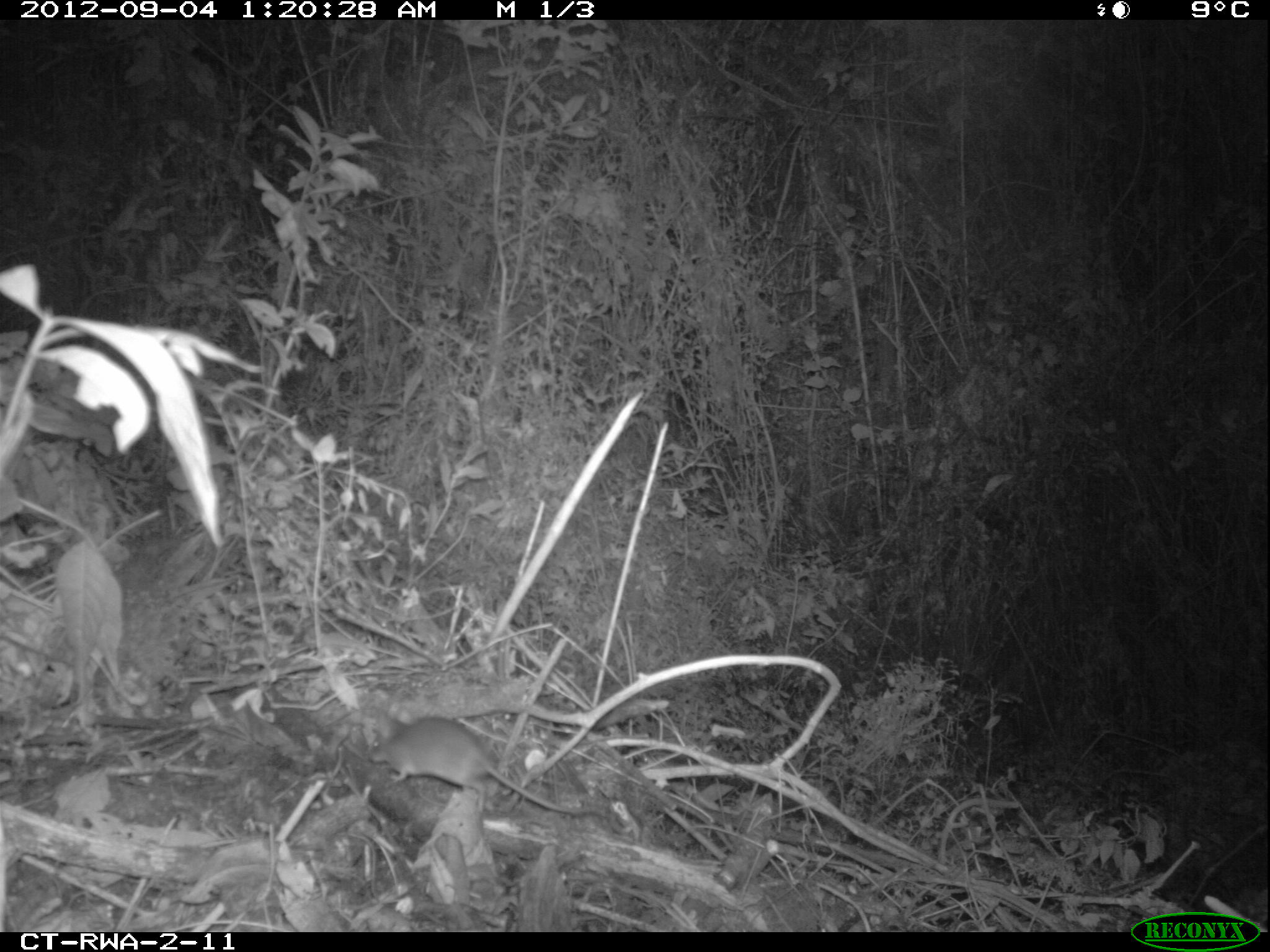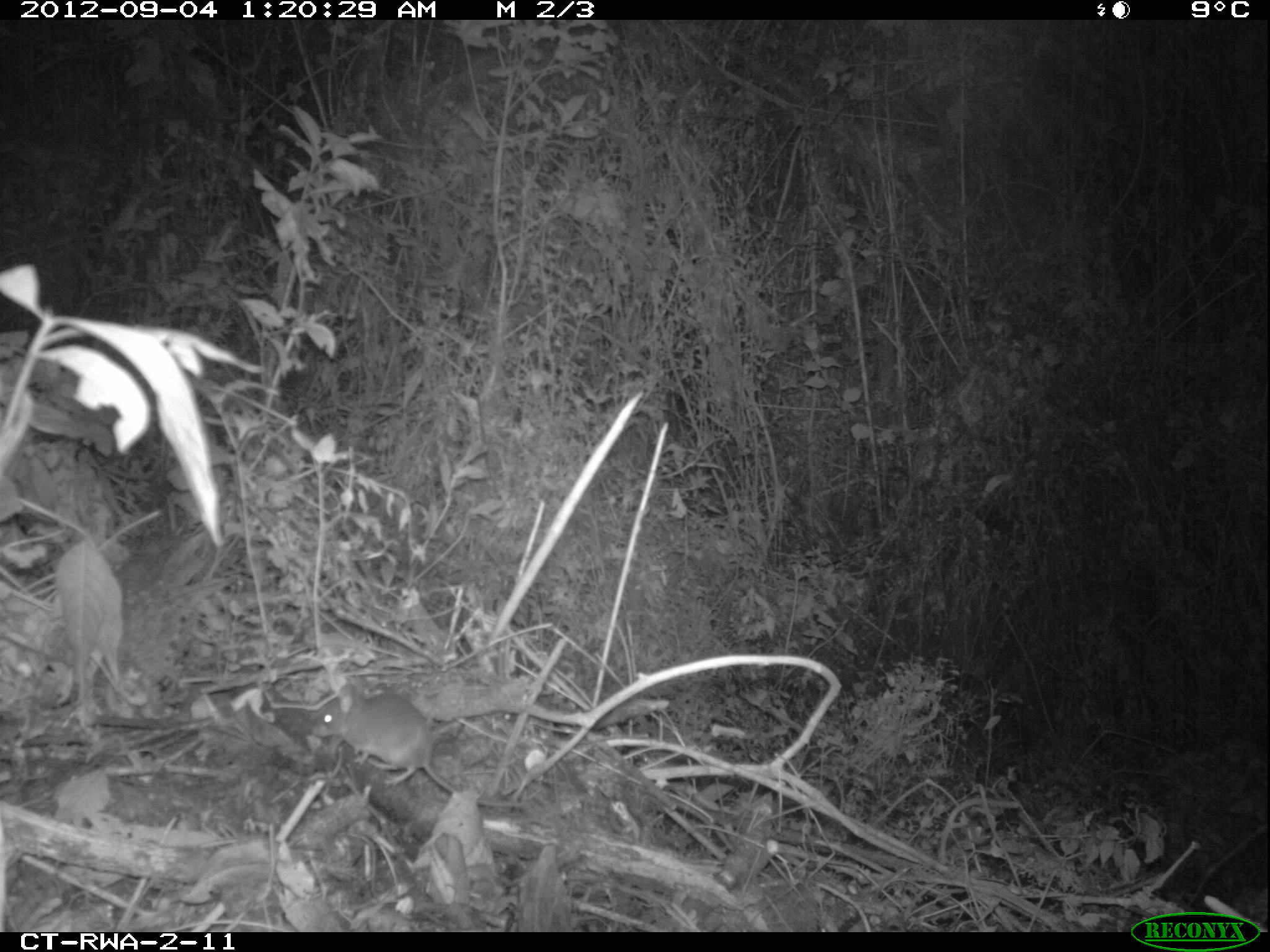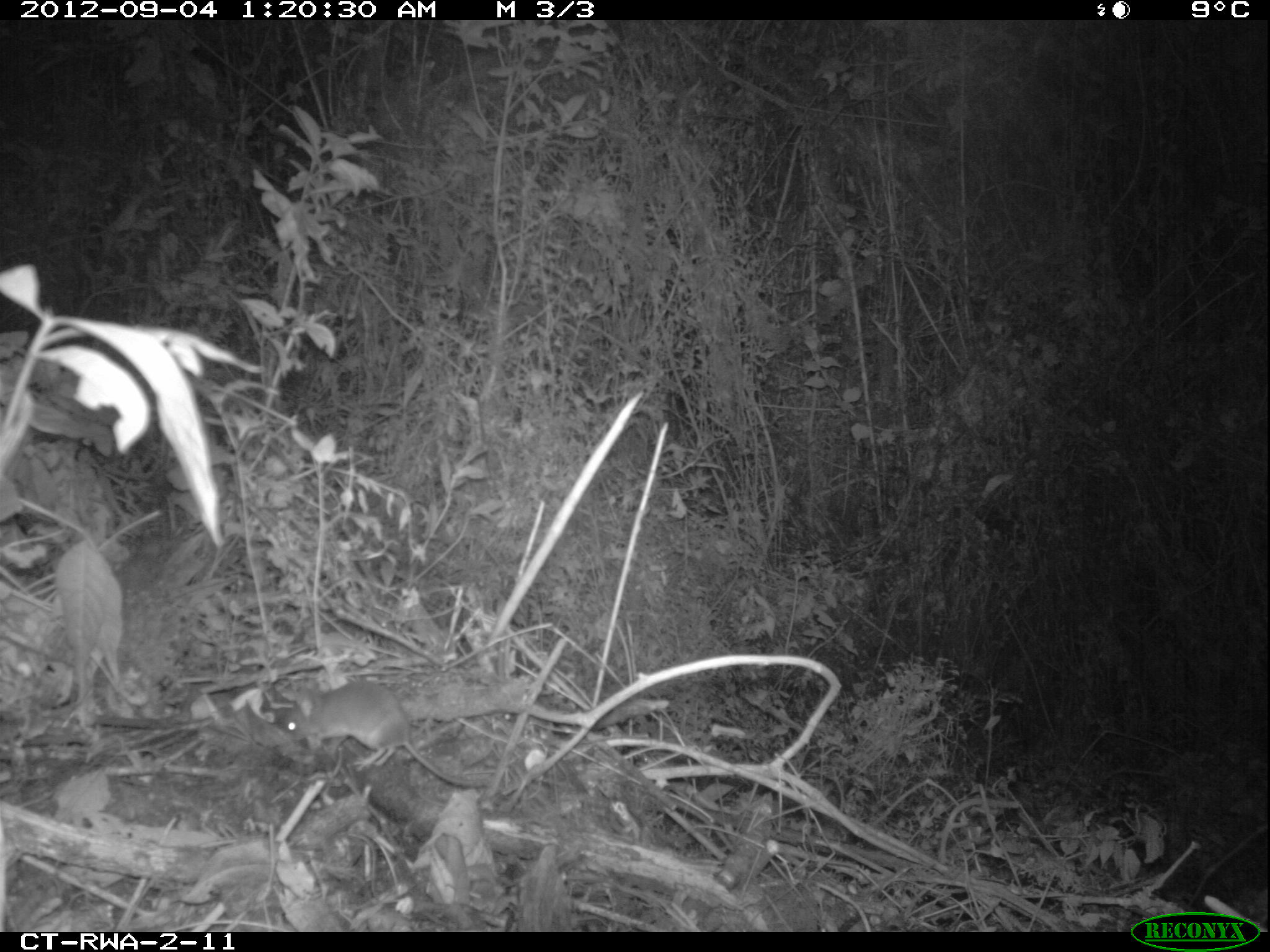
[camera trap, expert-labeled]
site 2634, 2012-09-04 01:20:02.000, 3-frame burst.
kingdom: Animalia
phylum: Chordata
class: Mammalia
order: Rodentia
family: Muridae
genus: Oenomys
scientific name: Oenomys hypoxanthus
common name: common rufous-nosed rat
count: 1